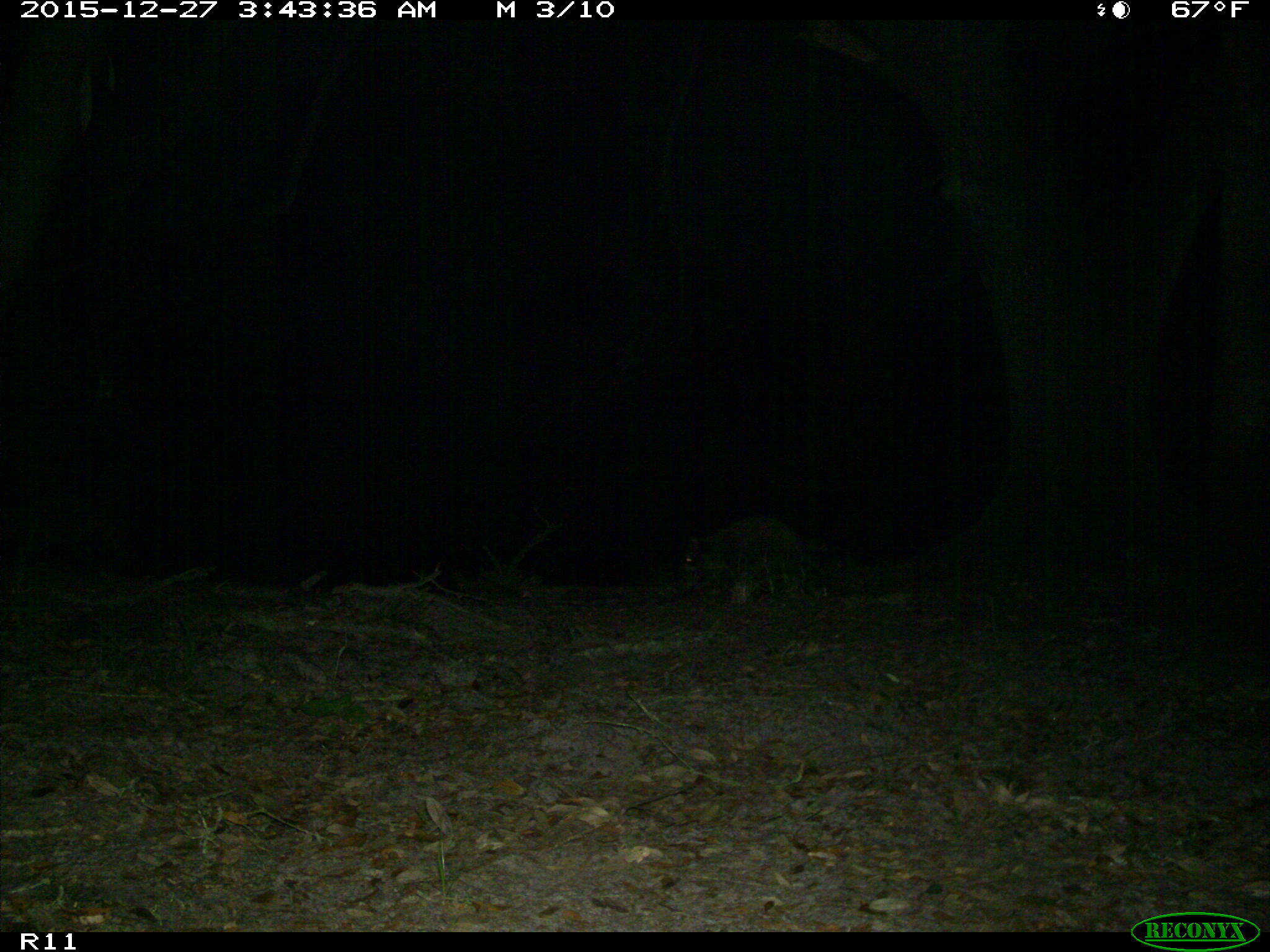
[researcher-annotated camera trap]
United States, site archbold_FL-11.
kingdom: Animalia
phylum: Chordata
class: Mammalia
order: Carnivora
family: Procyonidae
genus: Procyon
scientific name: Procyon lotor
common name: common raccoon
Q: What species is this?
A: Procyon lotor (common raccoon).